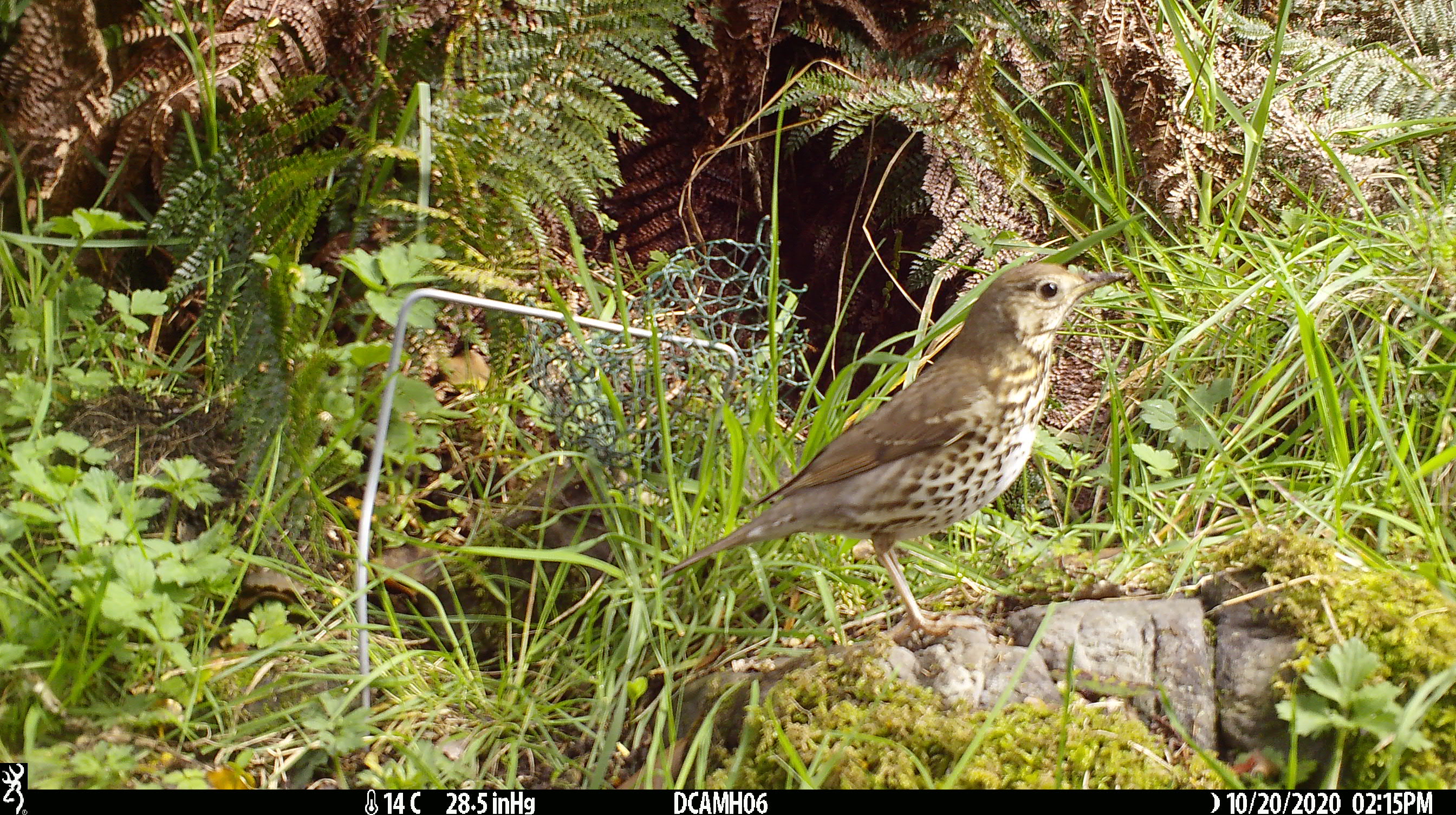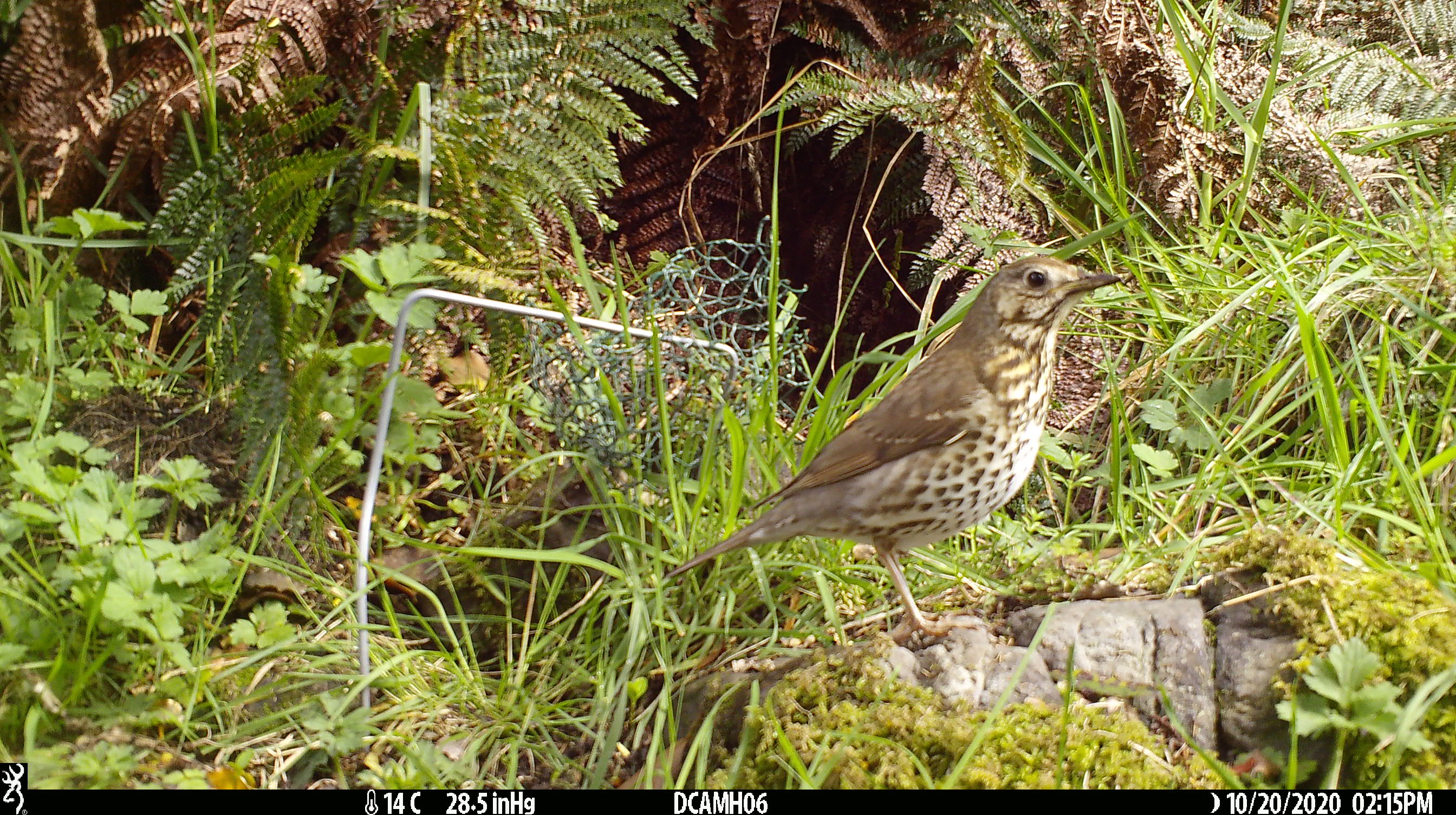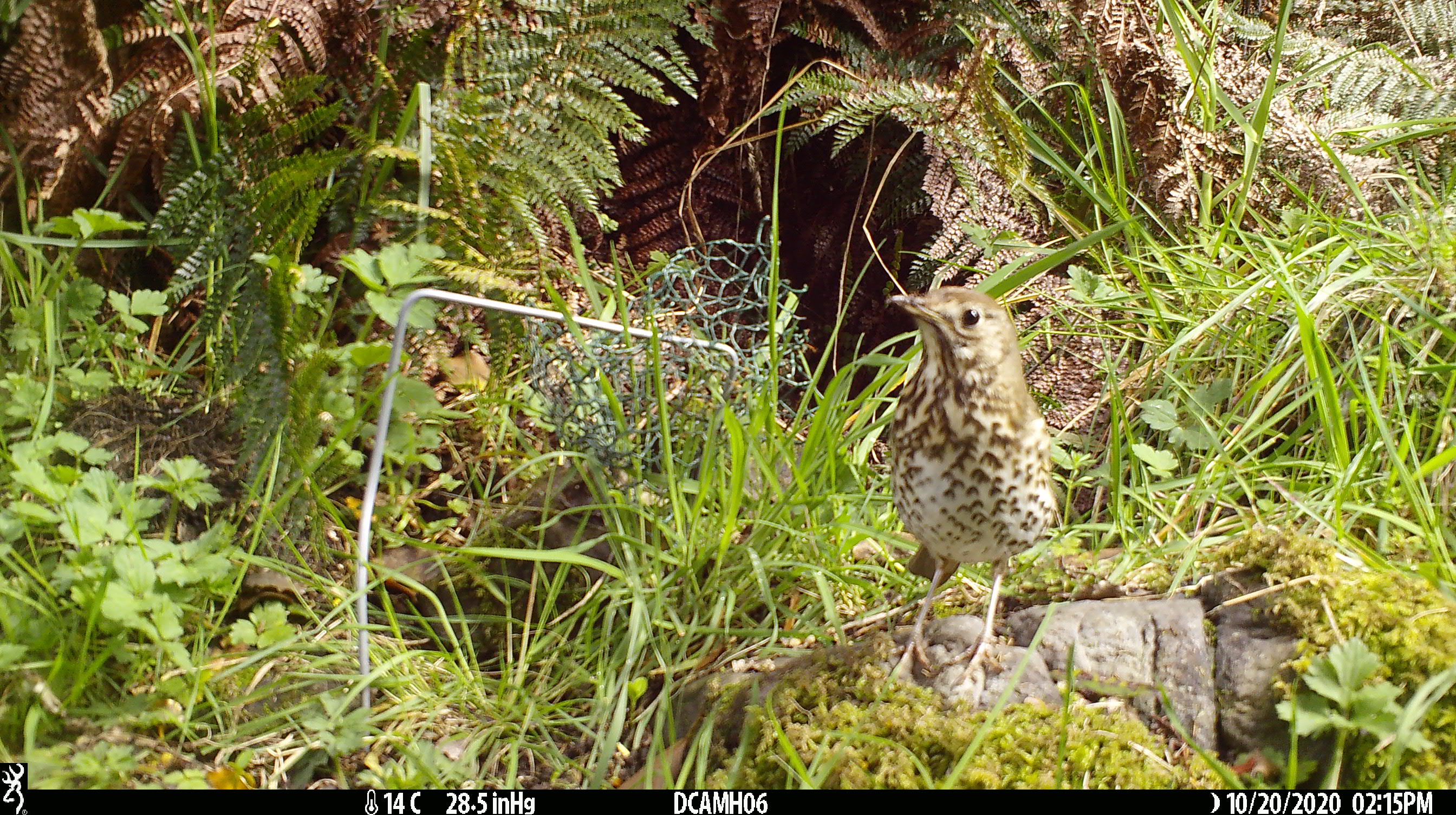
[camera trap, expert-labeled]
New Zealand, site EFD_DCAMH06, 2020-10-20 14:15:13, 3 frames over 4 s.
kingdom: Animalia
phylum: Chordata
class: Aves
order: Passeriformes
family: Turdidae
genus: Turdus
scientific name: Turdus philomelos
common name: song thrush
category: thrush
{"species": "thrush (song thrush) (Turdus philomelos)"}